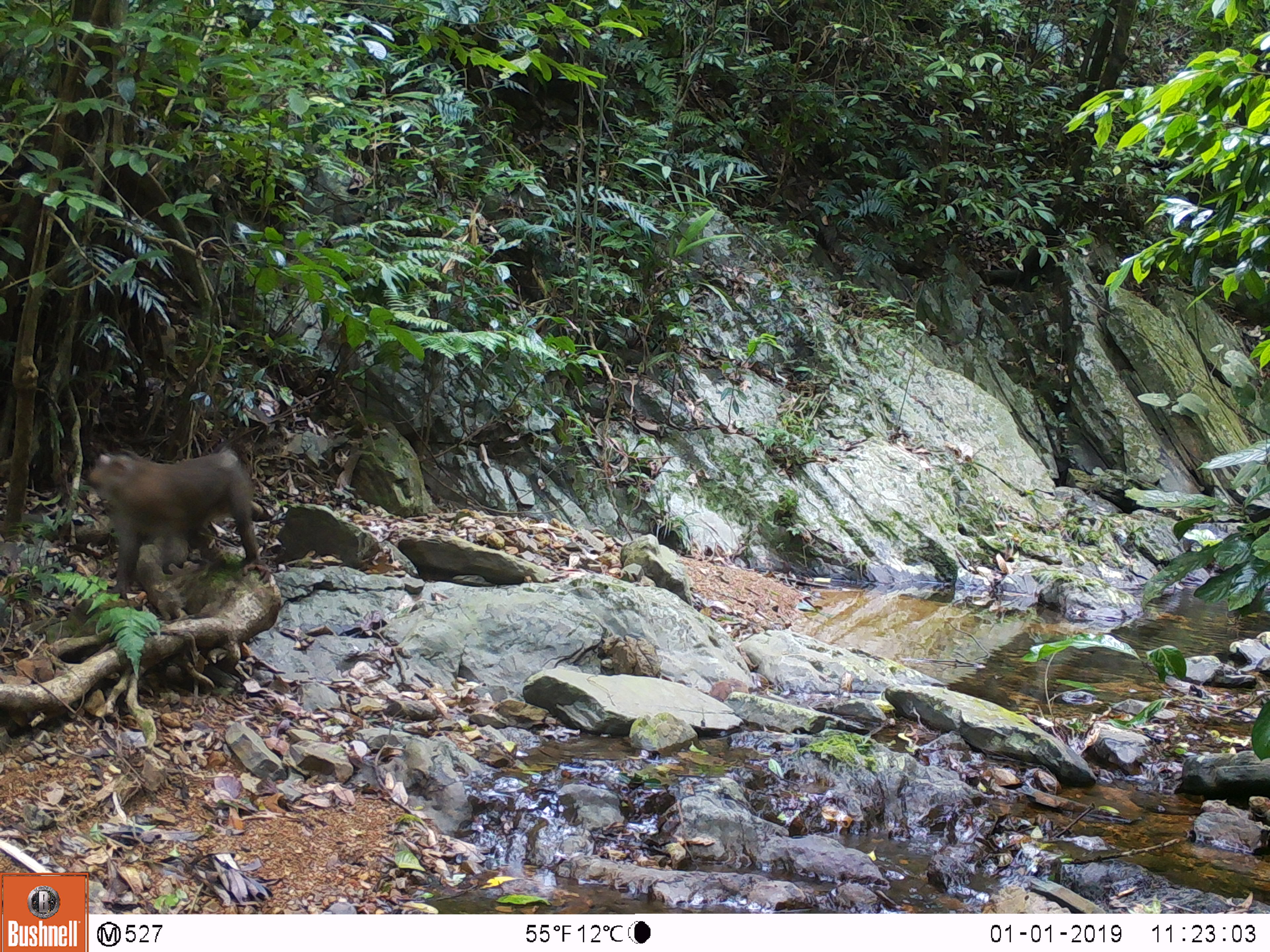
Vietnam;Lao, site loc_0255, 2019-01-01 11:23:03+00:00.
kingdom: Animalia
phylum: Chordata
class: Mammalia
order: Primates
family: Cercopithecidae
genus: Macaca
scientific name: Macaca nemestrina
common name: pig-tailed macaque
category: pig tailed macaque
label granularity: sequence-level